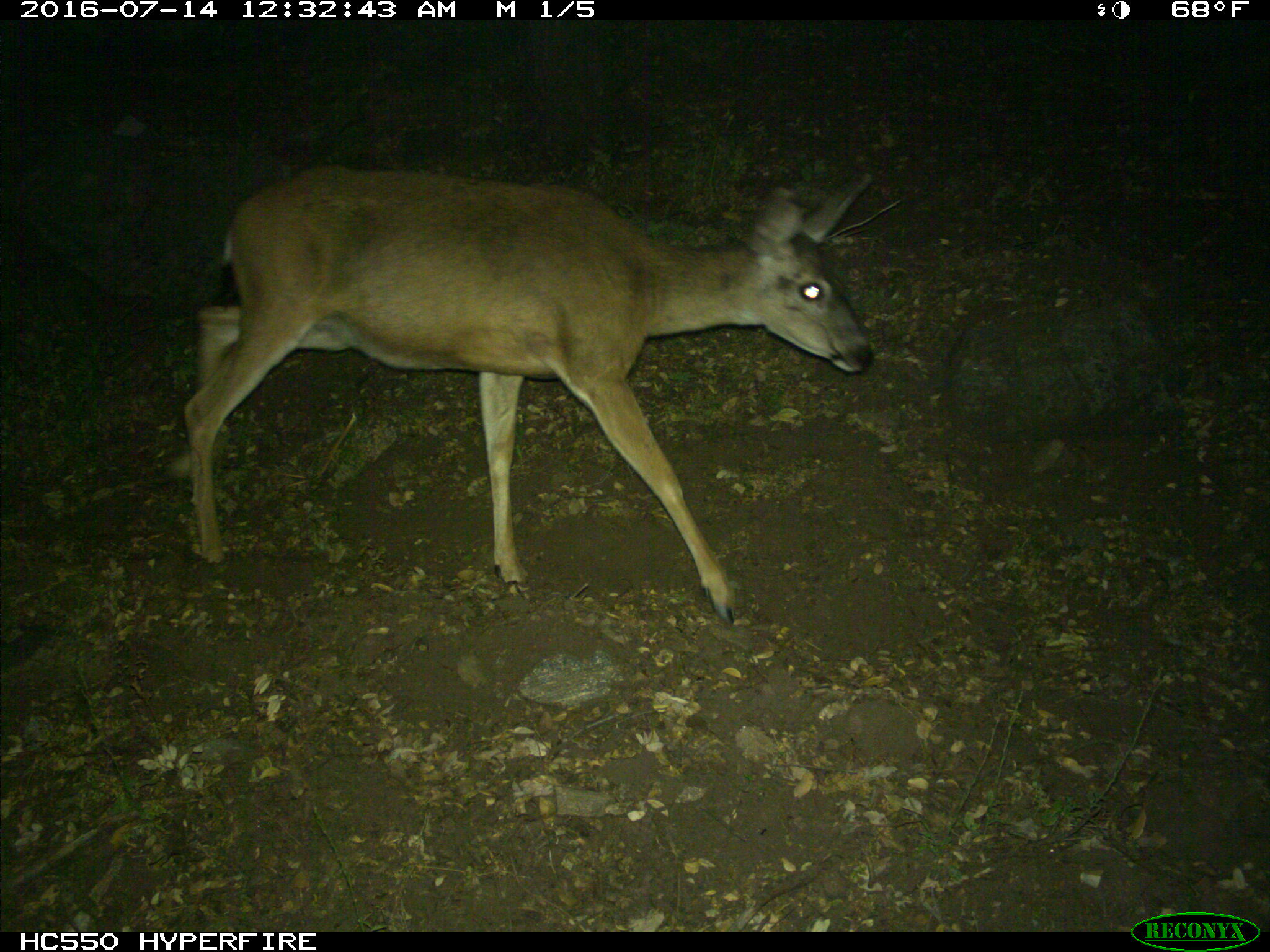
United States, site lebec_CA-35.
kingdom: Animalia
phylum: Chordata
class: Mammalia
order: Artiodactyla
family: Cervidae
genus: Odocoileus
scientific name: Odocoileus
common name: deer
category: unidentified deer